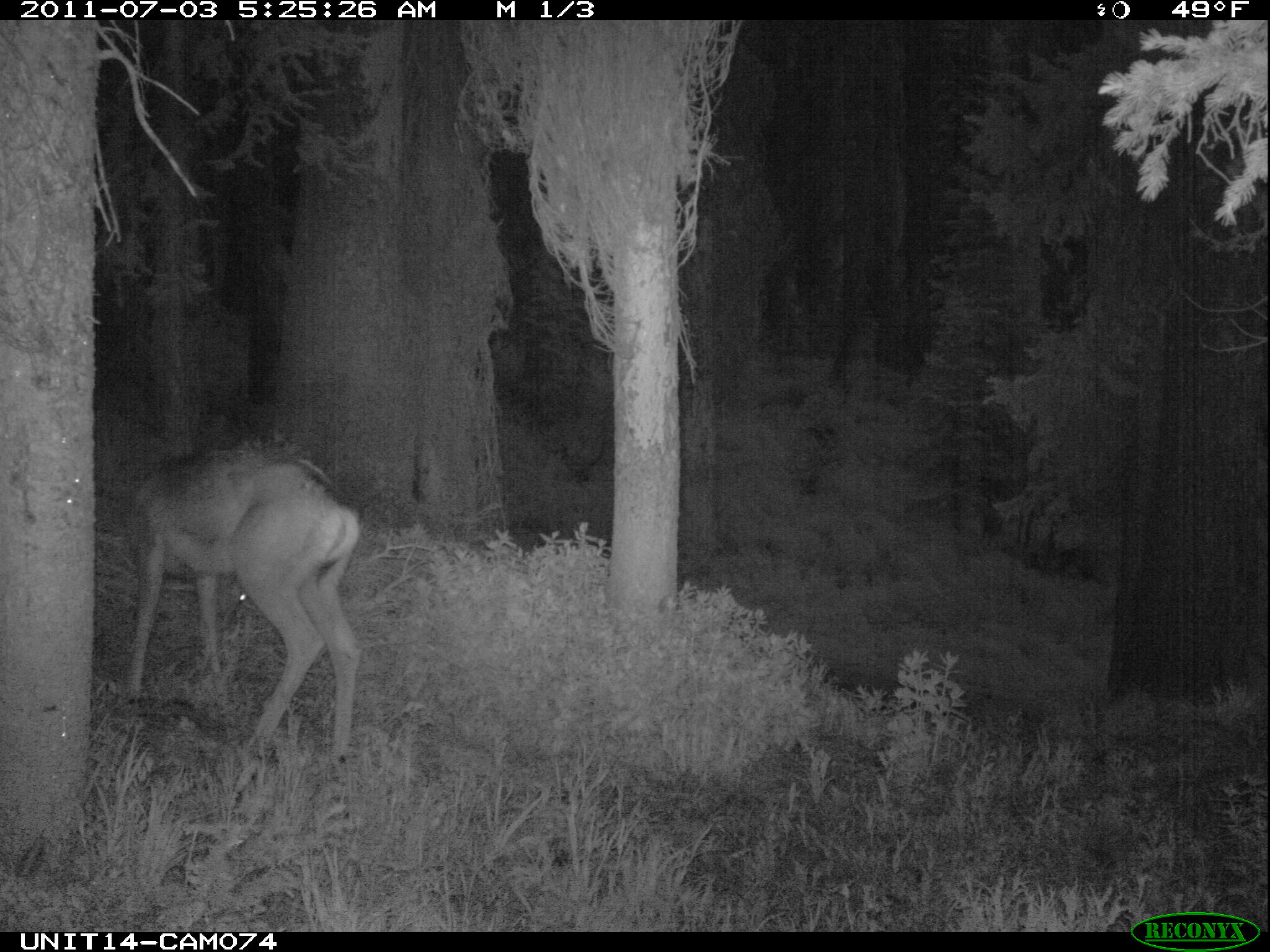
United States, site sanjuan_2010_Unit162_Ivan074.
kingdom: Animalia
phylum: Chordata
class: Mammalia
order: Artiodactyla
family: Cervidae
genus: Odocoileus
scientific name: Odocoileus hemionus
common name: mule deer